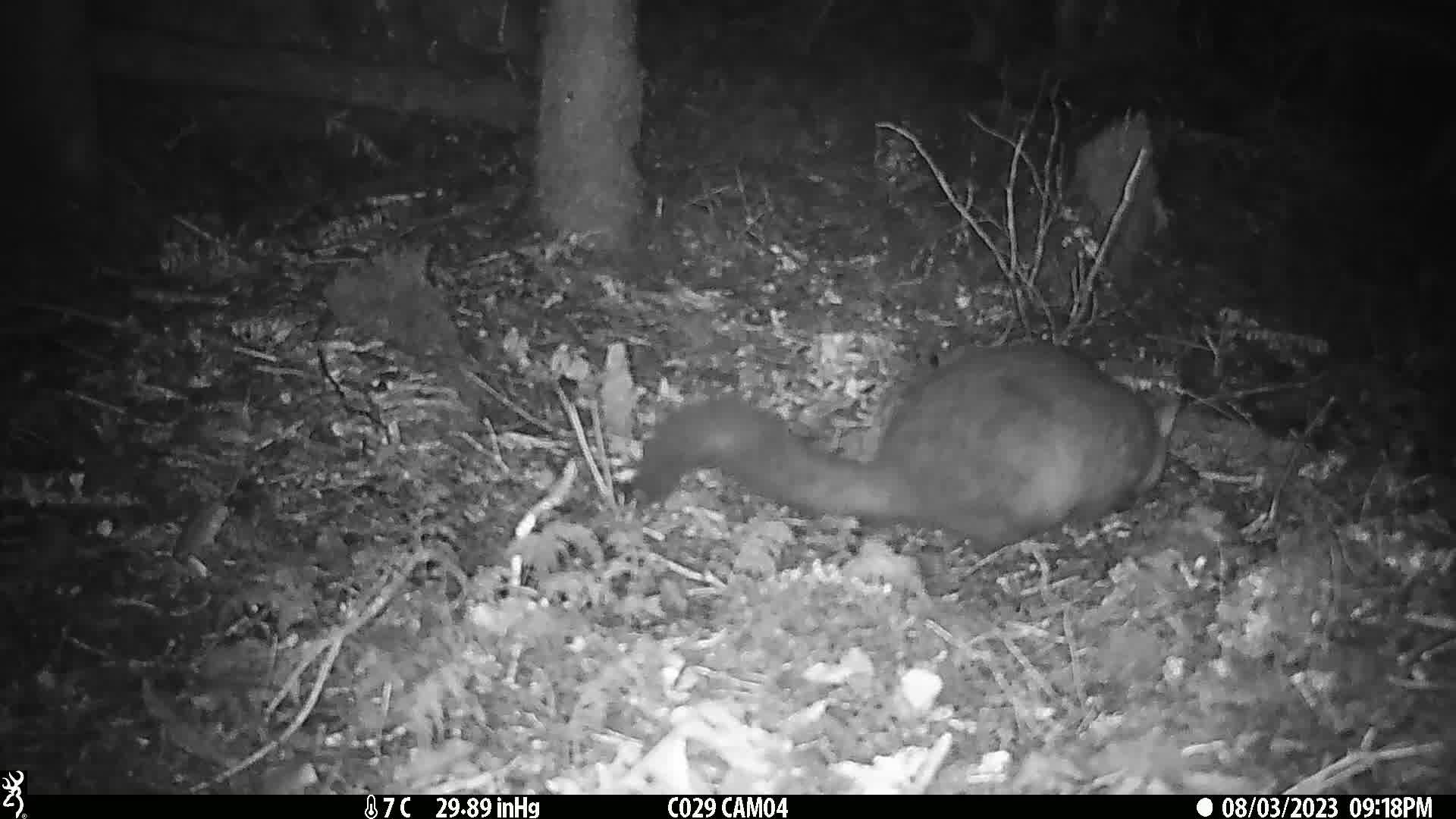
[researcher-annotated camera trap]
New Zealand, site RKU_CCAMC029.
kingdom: Animalia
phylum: Chordata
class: Mammalia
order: Diprotodontia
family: Phalangeridae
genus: Trichosurus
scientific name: Trichosurus vulpecula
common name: common brushtail possum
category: possum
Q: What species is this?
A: Possum (common brushtail possum) (Trichosurus vulpecula).